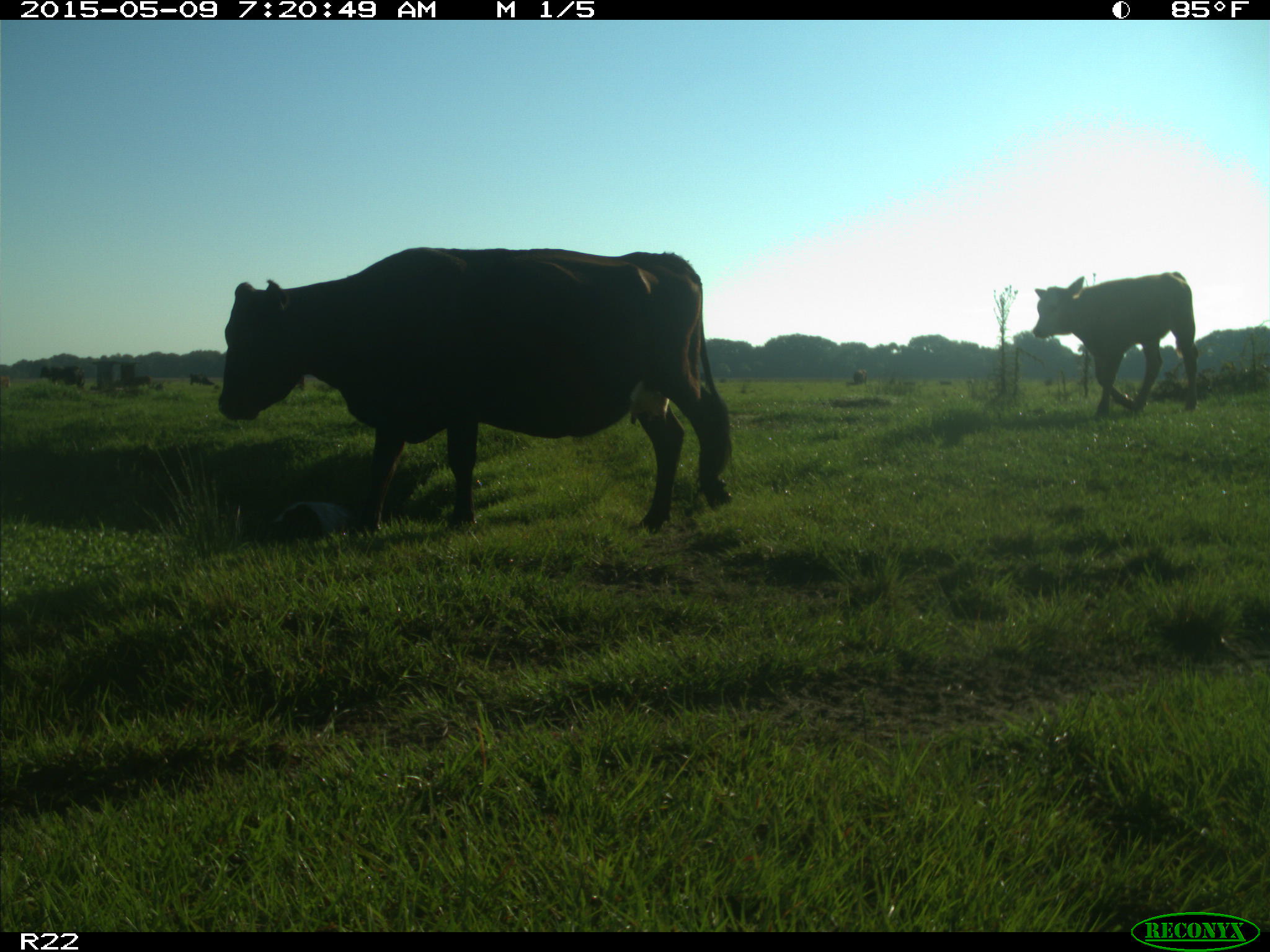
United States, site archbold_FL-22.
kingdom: Animalia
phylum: Chordata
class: Mammalia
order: Artiodactyla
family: Bovidae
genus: Bos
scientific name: Bos taurus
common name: domestic cow